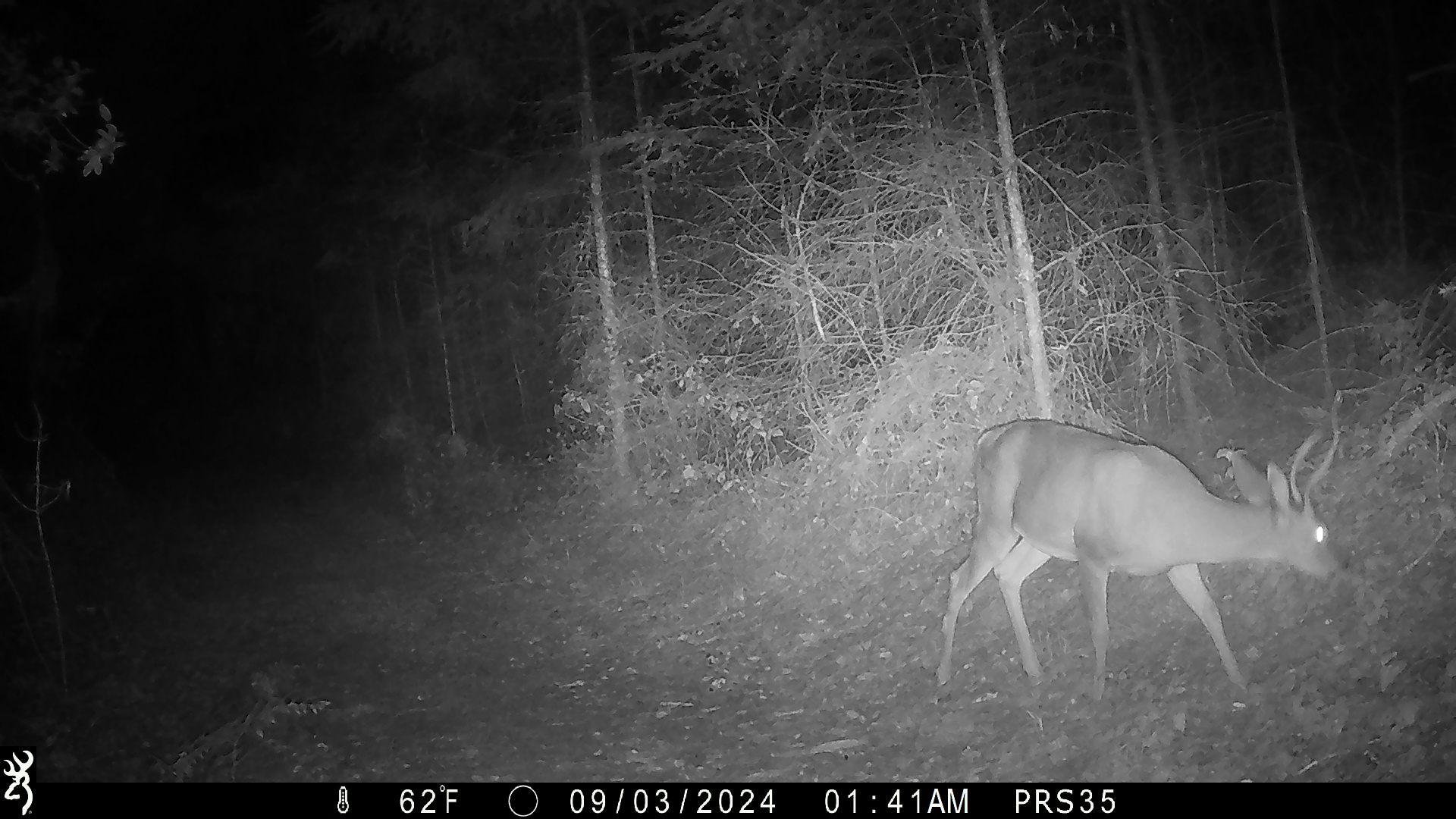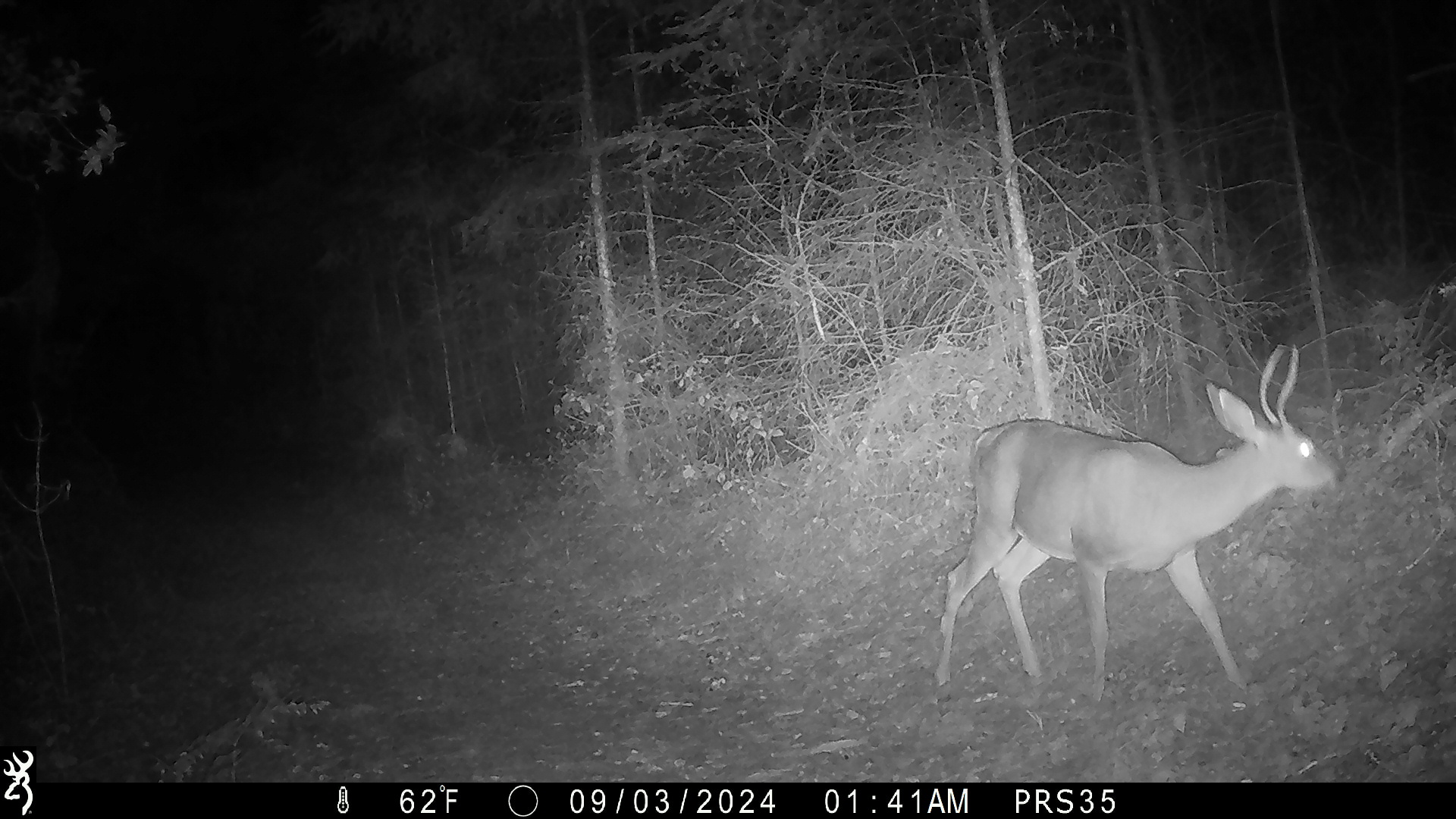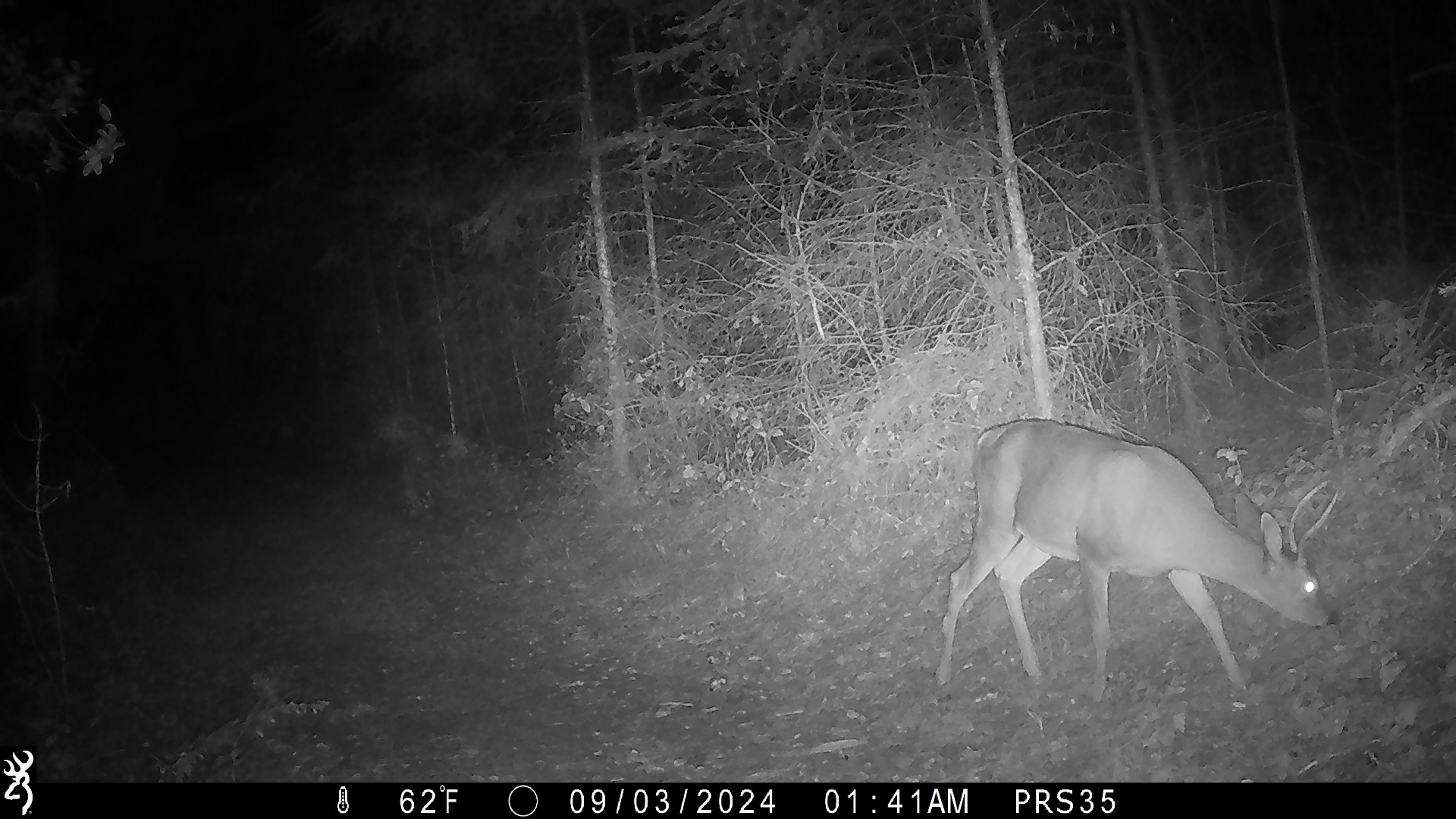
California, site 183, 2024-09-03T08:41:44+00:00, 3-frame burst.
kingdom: Animalia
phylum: Chordata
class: Mammalia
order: Artiodactyla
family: Cervidae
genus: Odocoileus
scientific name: Odocoileus hemionus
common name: mule deer